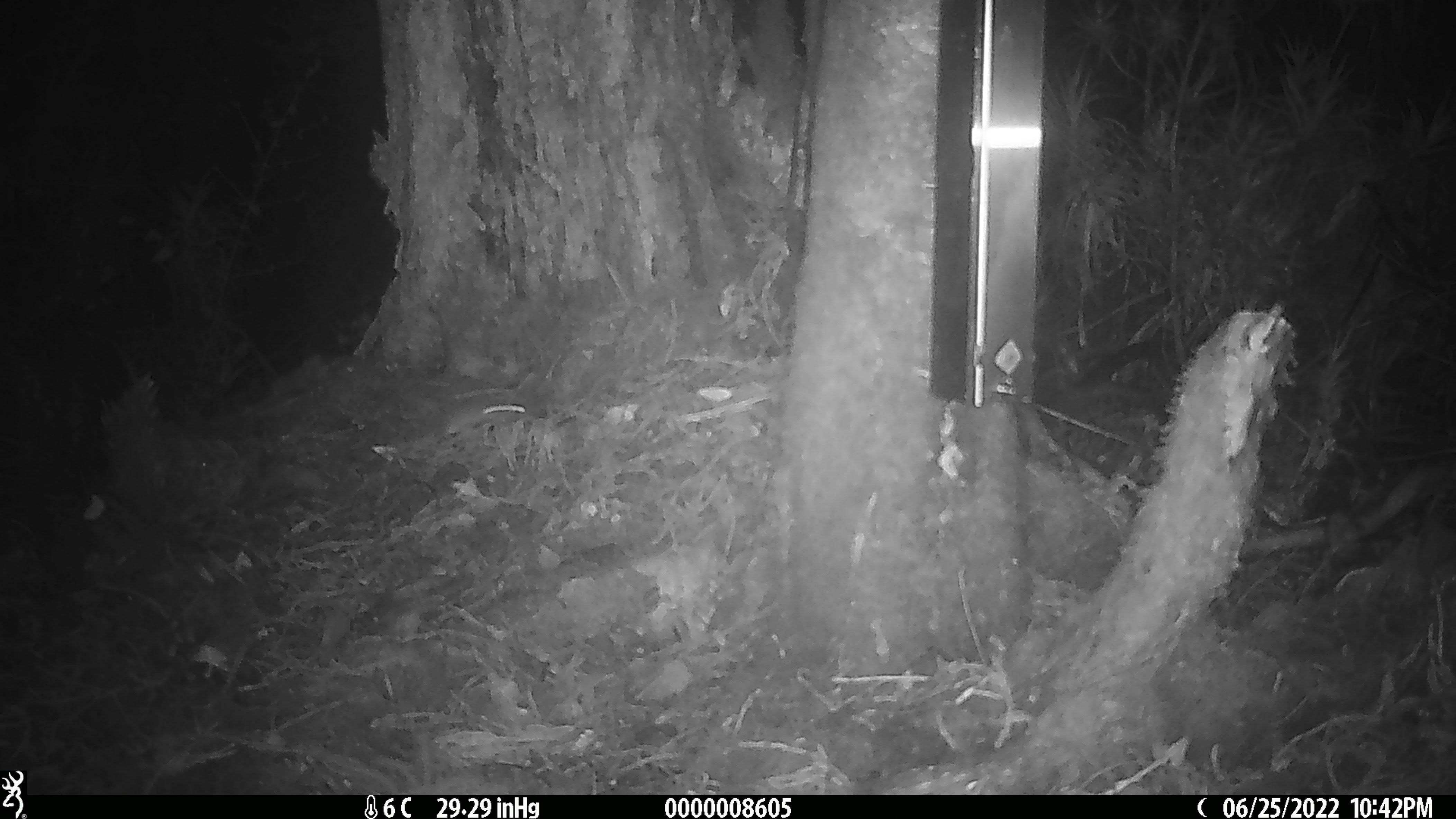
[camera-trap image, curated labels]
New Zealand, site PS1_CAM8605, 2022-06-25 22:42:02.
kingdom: Animalia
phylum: Chordata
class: Mammalia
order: Rodentia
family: Muridae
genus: Mus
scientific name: Mus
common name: mouse